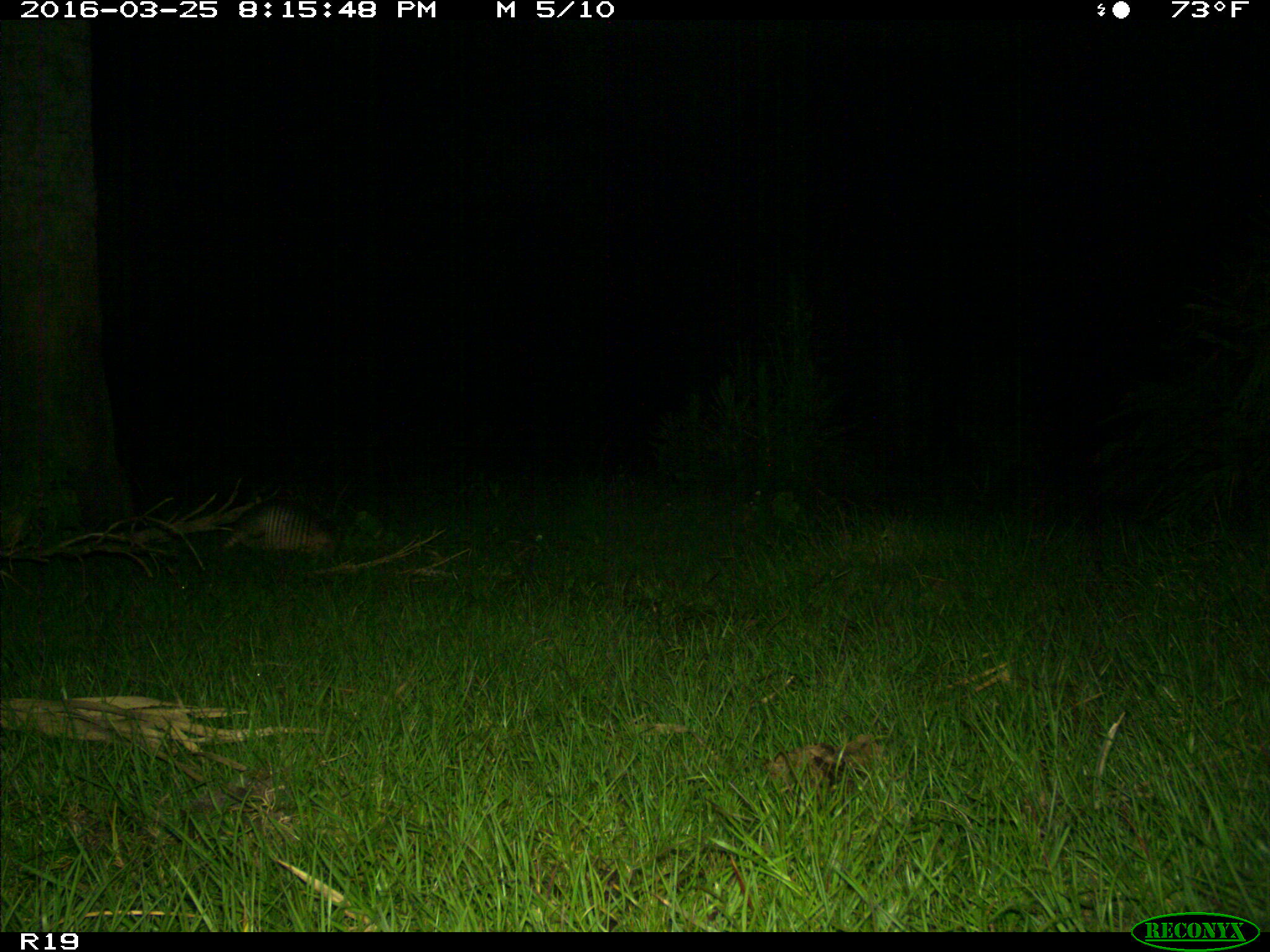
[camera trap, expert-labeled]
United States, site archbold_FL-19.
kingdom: Animalia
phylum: Chordata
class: Mammalia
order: Cingulata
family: Dasypodidae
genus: Dasypus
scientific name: Dasypus novemcinctus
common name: nine-banded armadillo